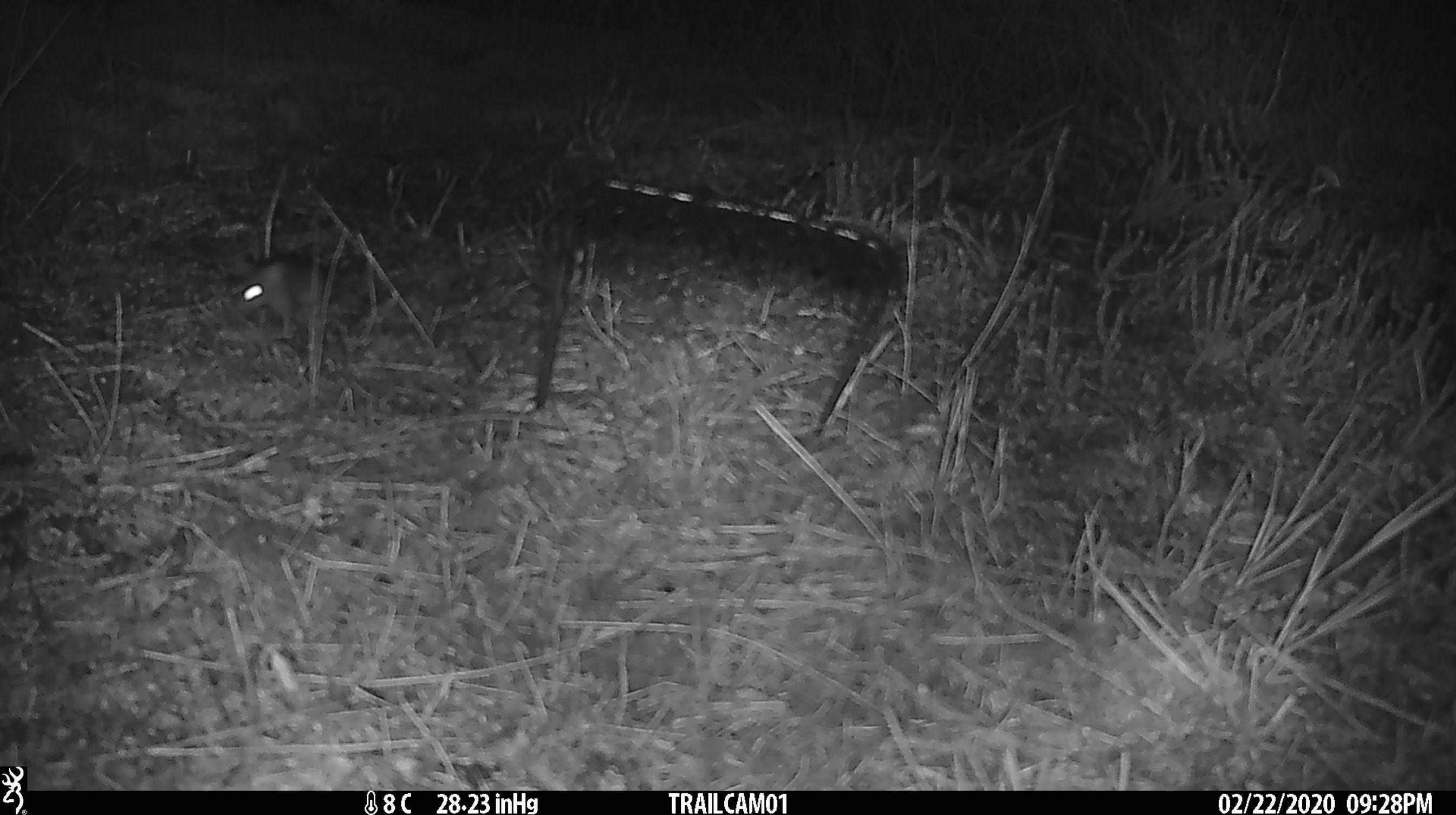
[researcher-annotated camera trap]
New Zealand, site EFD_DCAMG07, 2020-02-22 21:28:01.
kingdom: Animalia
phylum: Chordata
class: Mammalia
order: Rodentia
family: Muridae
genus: Rattus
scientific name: Rattus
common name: rat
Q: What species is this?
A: Rat (Rattus).